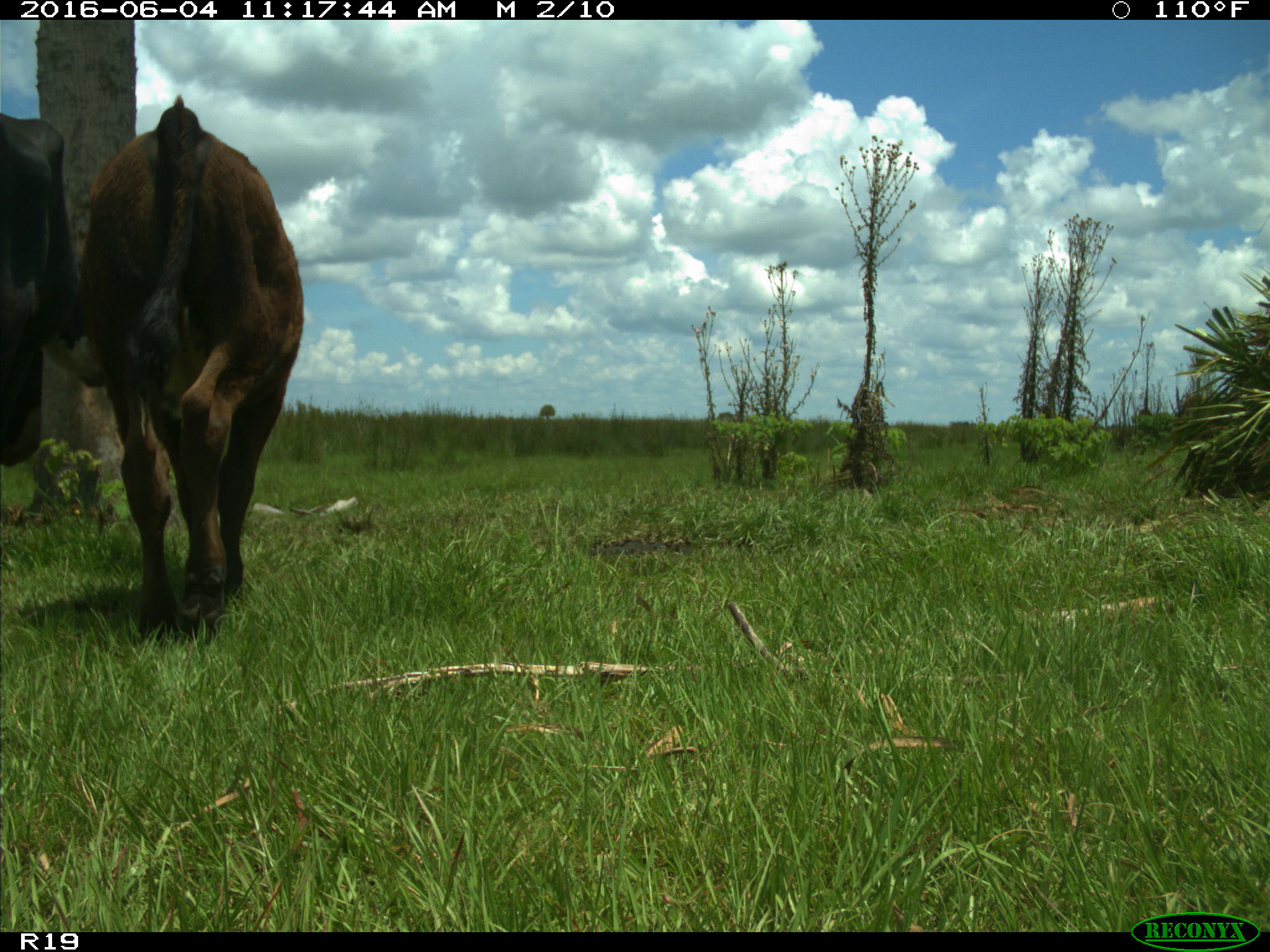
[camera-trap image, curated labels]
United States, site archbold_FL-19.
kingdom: Animalia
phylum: Chordata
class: Mammalia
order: Artiodactyla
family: Bovidae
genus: Bos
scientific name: Bos taurus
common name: domestic cow